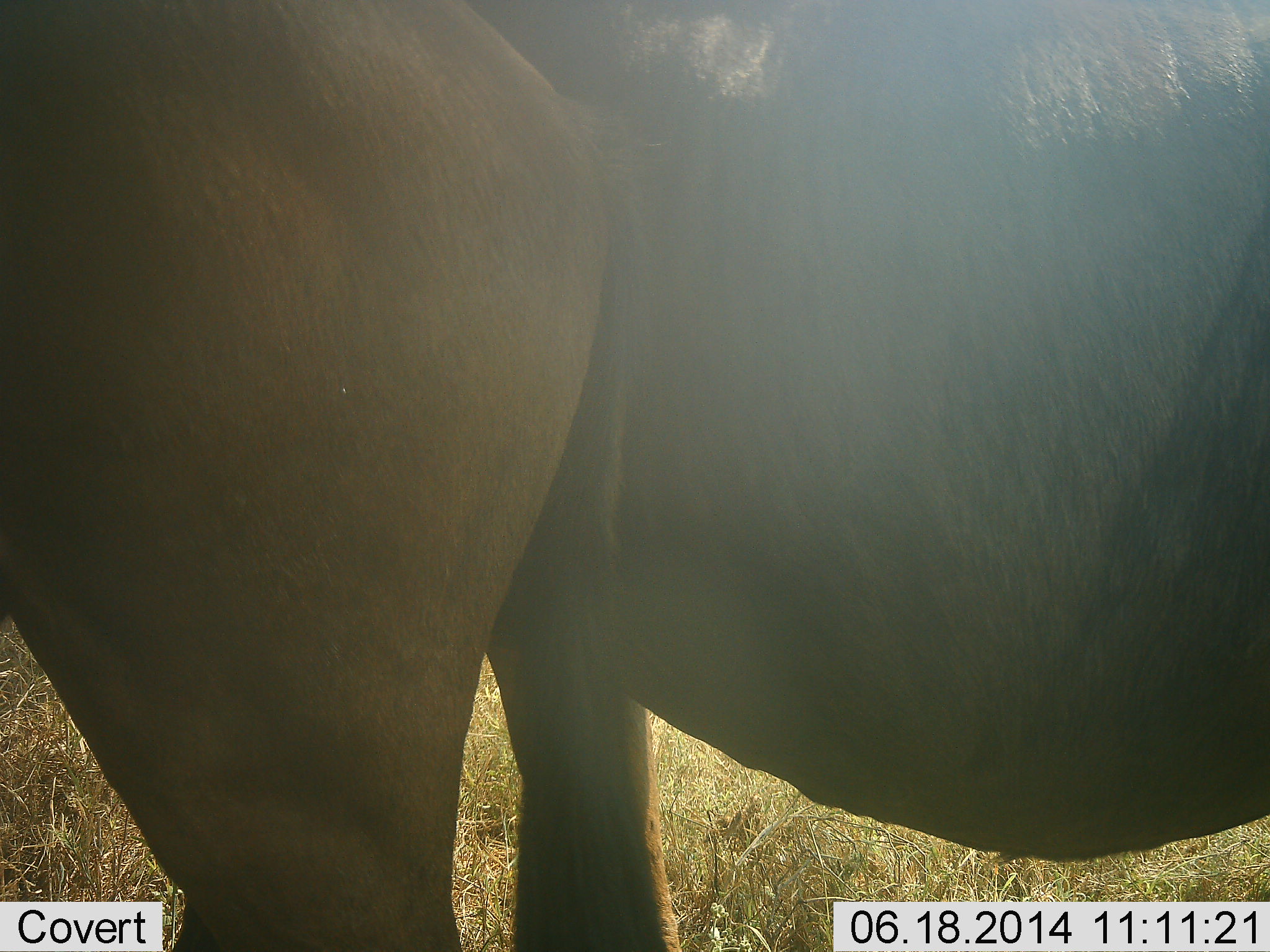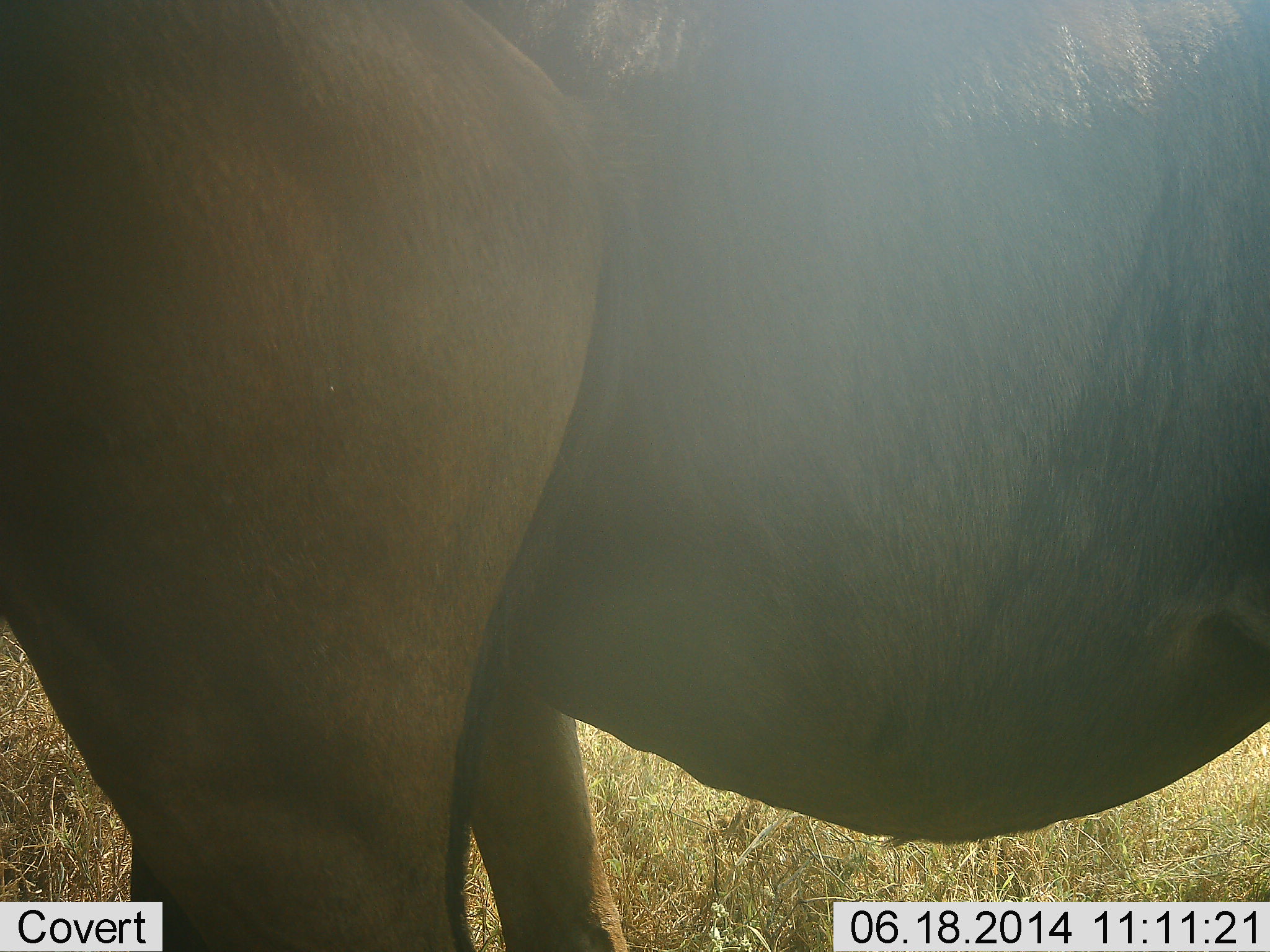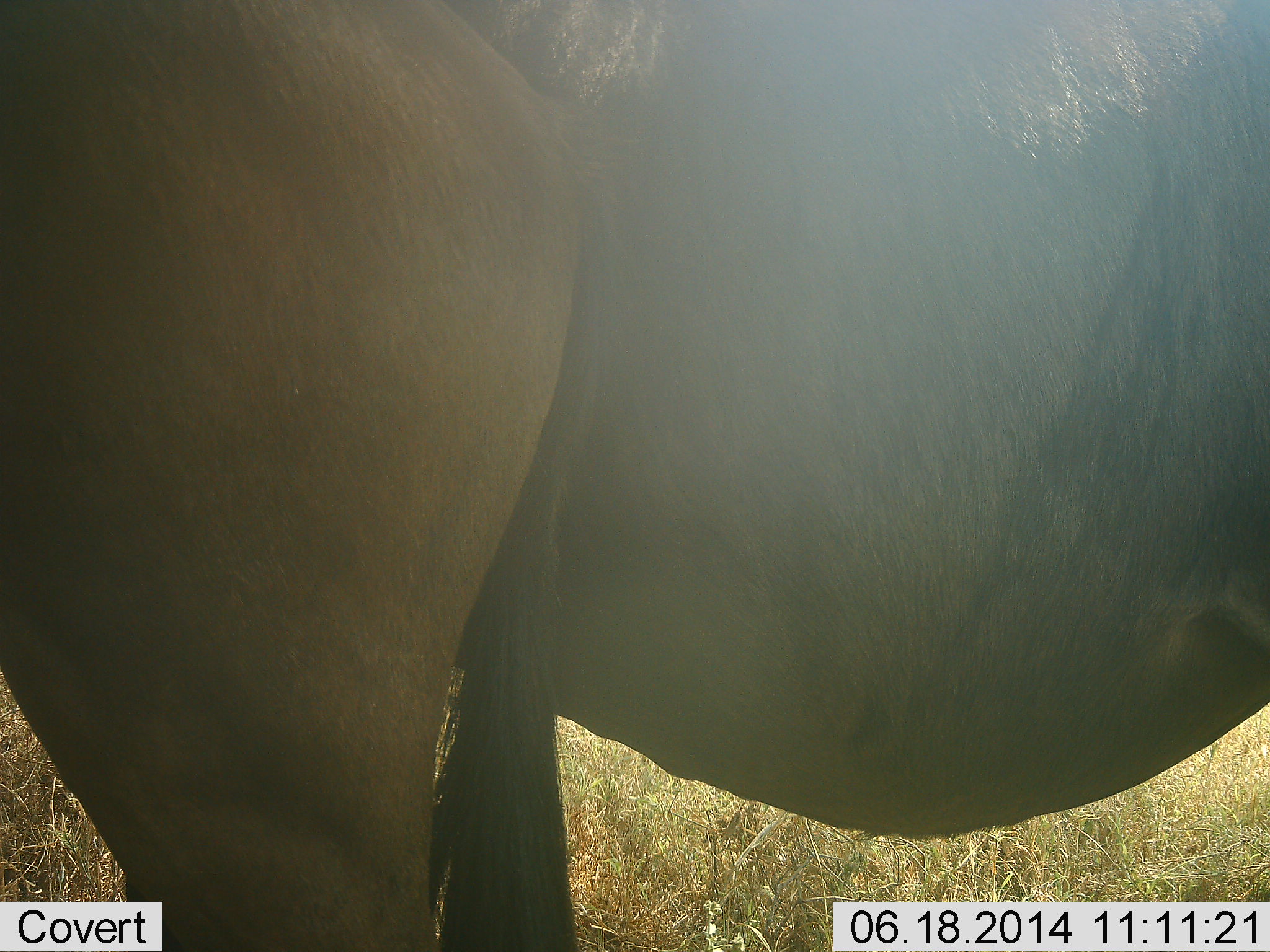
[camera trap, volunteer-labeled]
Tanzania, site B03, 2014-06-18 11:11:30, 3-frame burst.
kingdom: Animalia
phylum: Chordata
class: Mammalia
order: Artiodactyla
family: Bovidae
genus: Connochaetes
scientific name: Connochaetes taurinus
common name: blue wildebeest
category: wildebeest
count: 2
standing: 100%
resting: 0%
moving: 10%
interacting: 0%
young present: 10%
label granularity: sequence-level